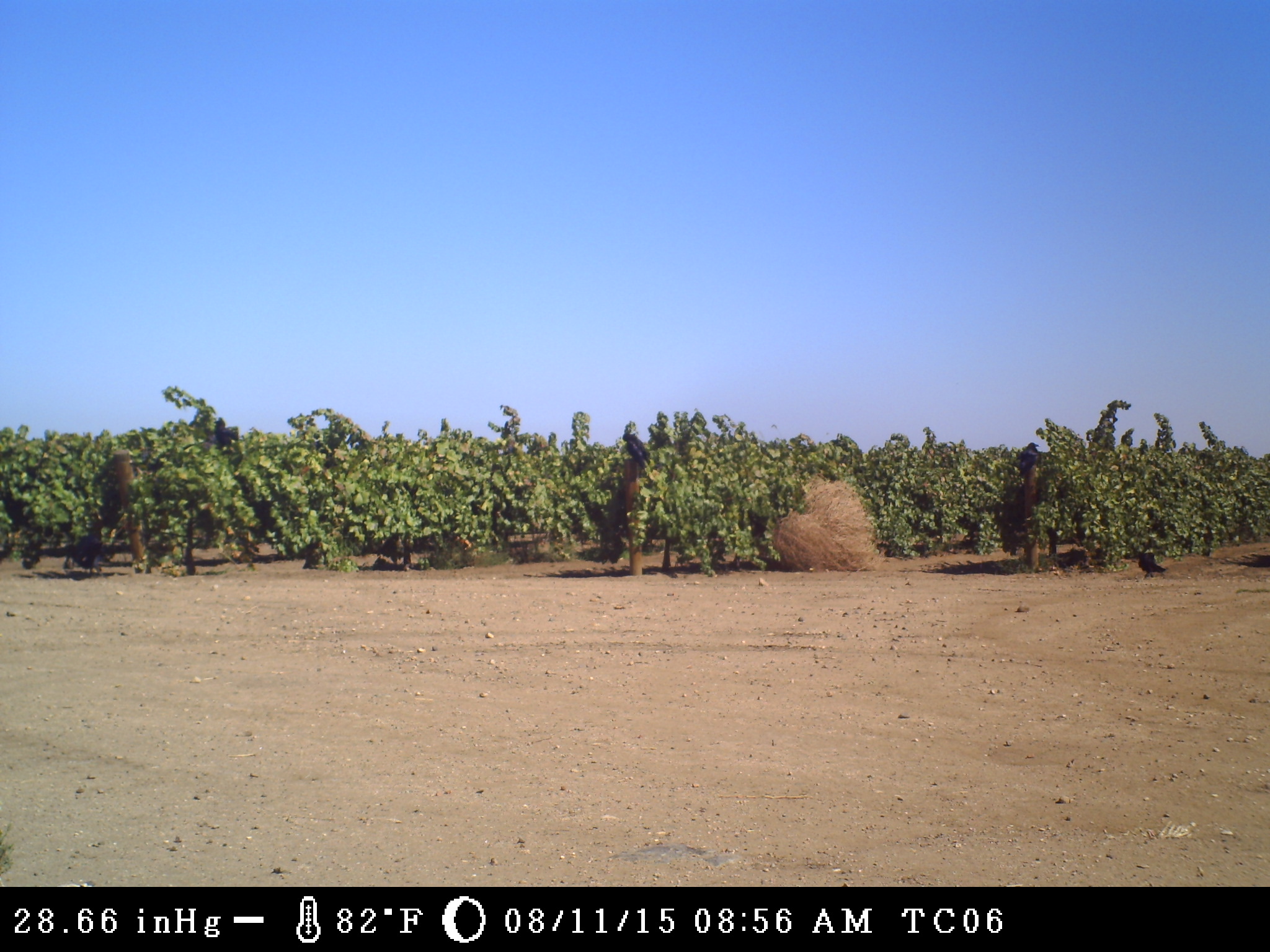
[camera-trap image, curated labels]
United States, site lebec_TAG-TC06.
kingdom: Animalia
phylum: Chordata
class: Aves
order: Passeriformes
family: Corvidae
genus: Corvus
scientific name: Corvus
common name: crows and ravens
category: unidentified corvus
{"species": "unidentified corvus (crows and ravens) (Corvus)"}